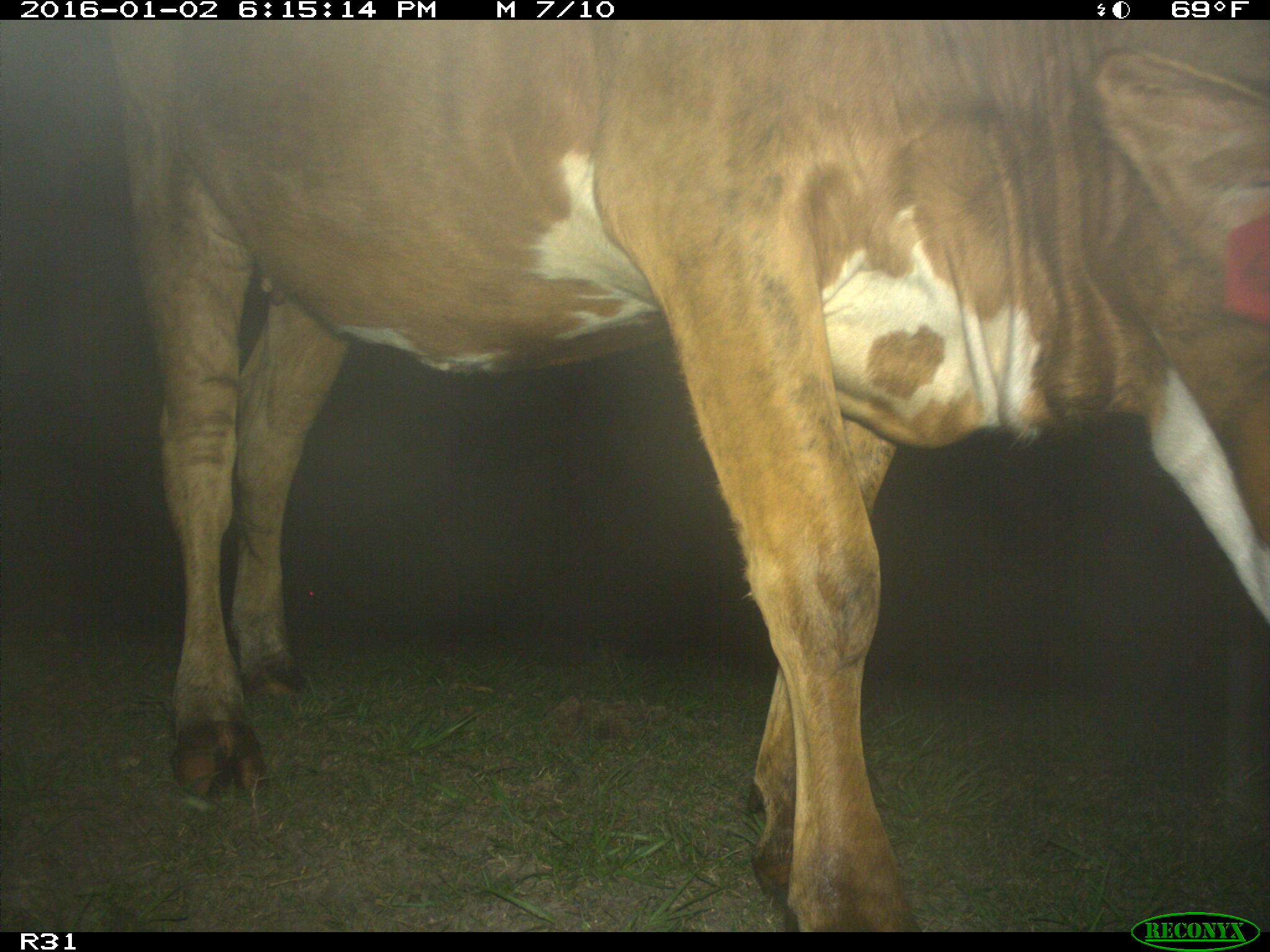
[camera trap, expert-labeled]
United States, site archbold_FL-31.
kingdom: Animalia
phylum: Chordata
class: Mammalia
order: Artiodactyla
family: Bovidae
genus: Bos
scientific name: Bos taurus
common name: domestic cow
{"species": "Bos taurus (domestic cow)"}